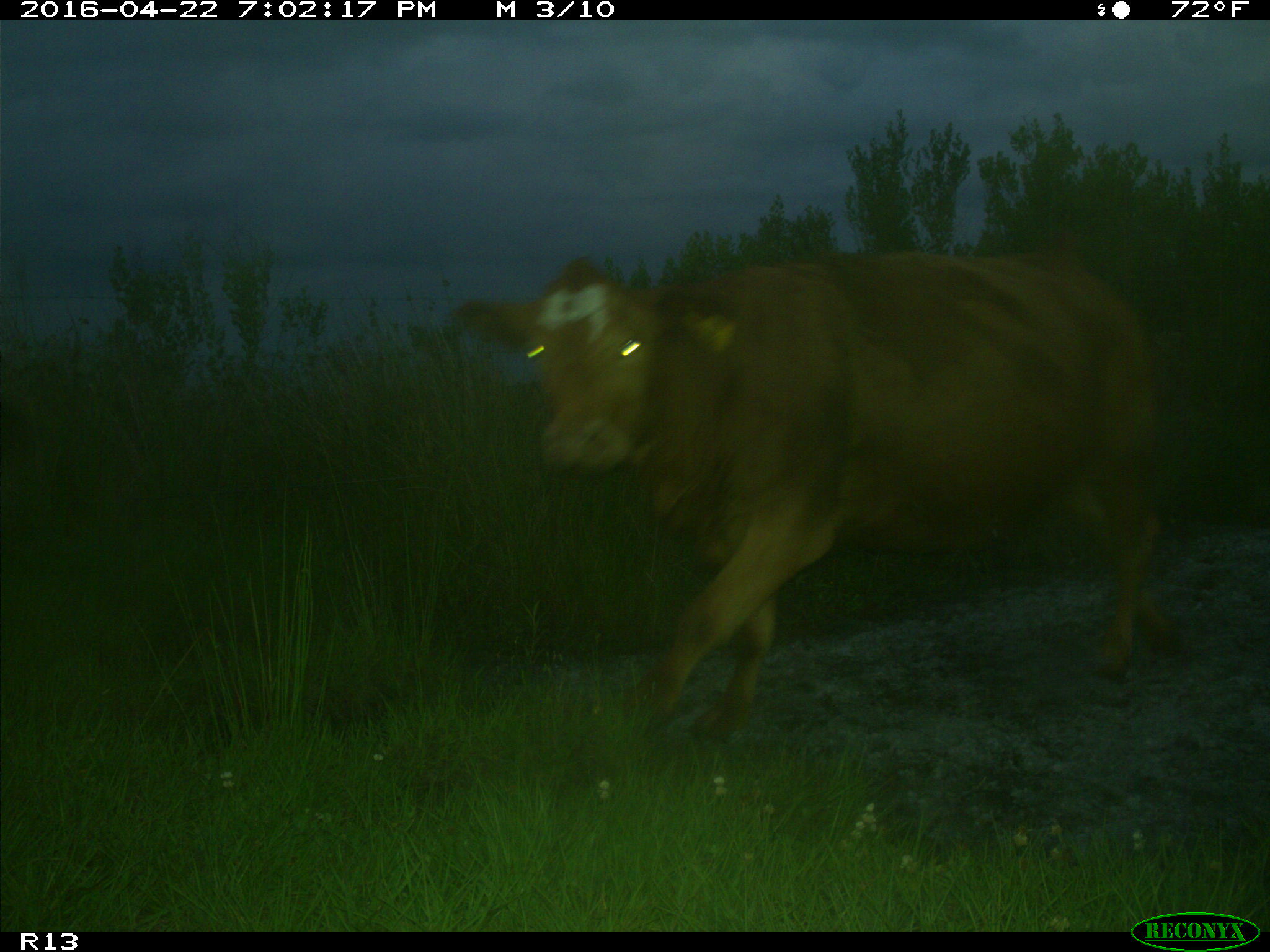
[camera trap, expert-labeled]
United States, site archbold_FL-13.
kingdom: Animalia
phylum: Chordata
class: Mammalia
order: Artiodactyla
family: Bovidae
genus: Bos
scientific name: Bos taurus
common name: domestic cow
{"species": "Bos taurus (domestic cow)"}